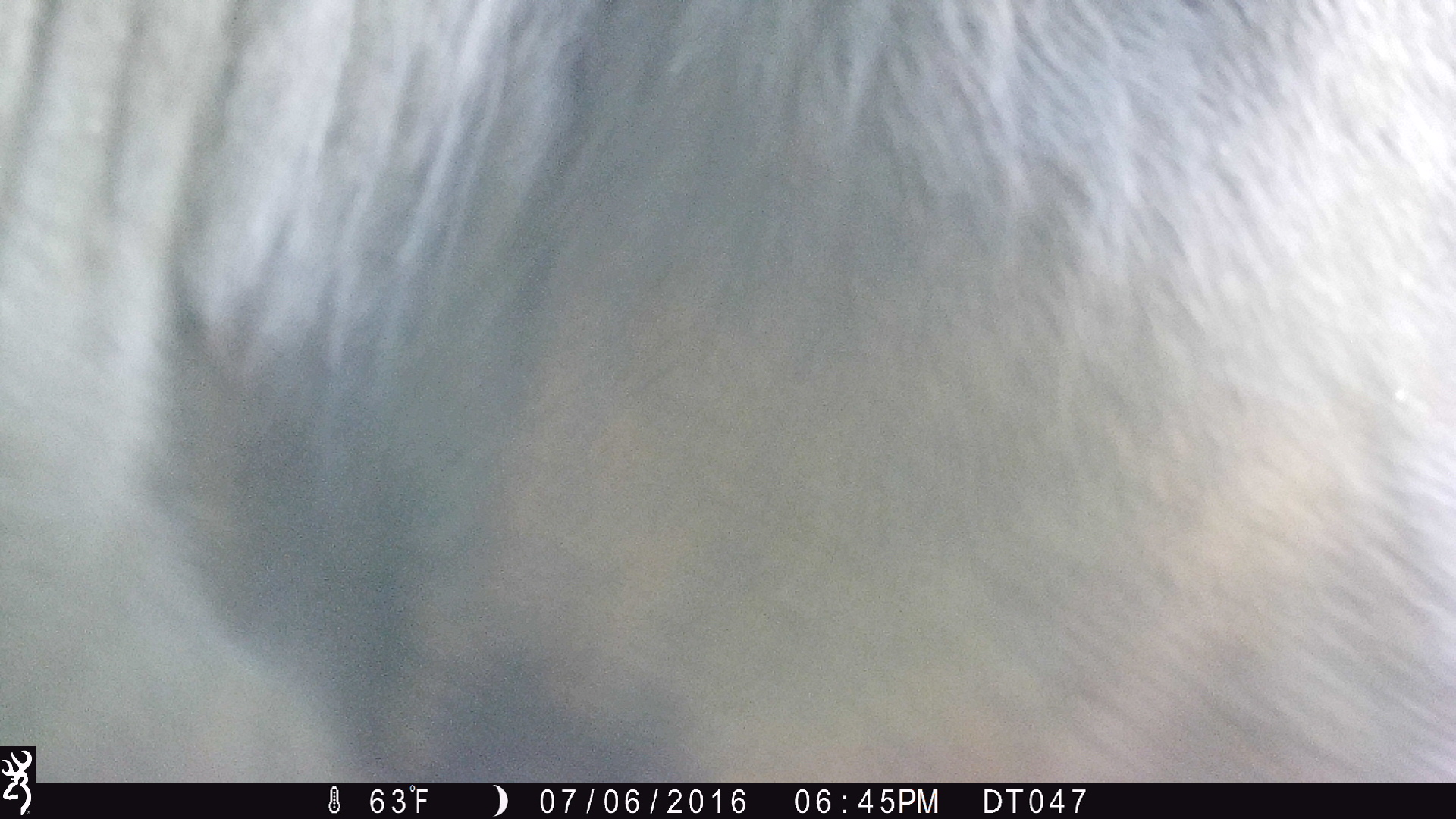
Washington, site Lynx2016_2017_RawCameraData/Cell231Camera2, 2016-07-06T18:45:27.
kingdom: Animalia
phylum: Chordata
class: Mammalia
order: Artiodactyla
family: Bovidae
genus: Bos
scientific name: Bos taurus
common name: domestic cattle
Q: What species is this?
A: Domestic cattle (Bos taurus).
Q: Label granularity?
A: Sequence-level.